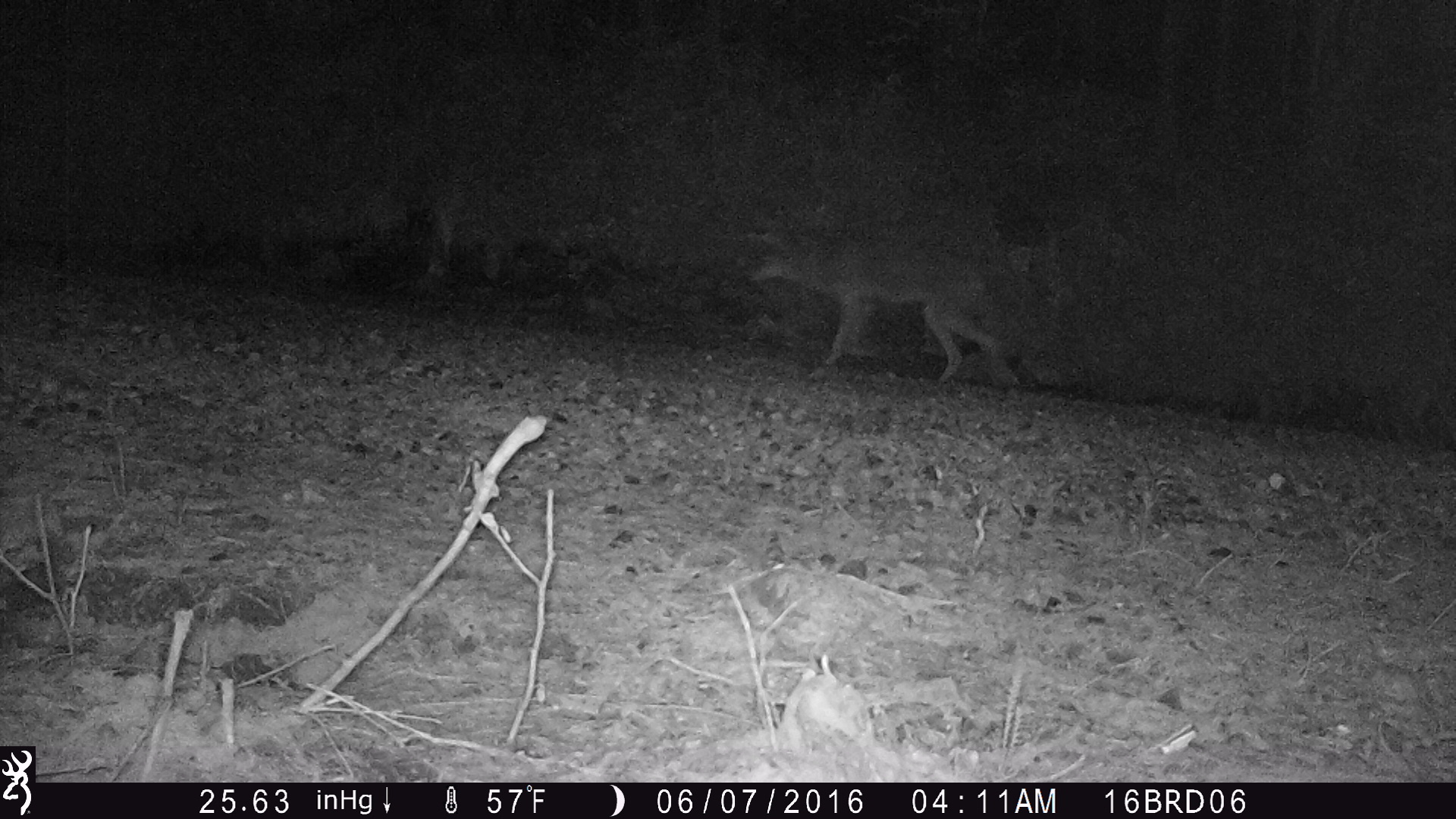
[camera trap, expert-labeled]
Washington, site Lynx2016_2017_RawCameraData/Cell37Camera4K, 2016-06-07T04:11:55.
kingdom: Animalia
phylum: Chordata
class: Mammalia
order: Carnivora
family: Canidae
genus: Canis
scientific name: Canis latrans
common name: coyote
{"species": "Canis latrans (coyote)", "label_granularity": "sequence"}